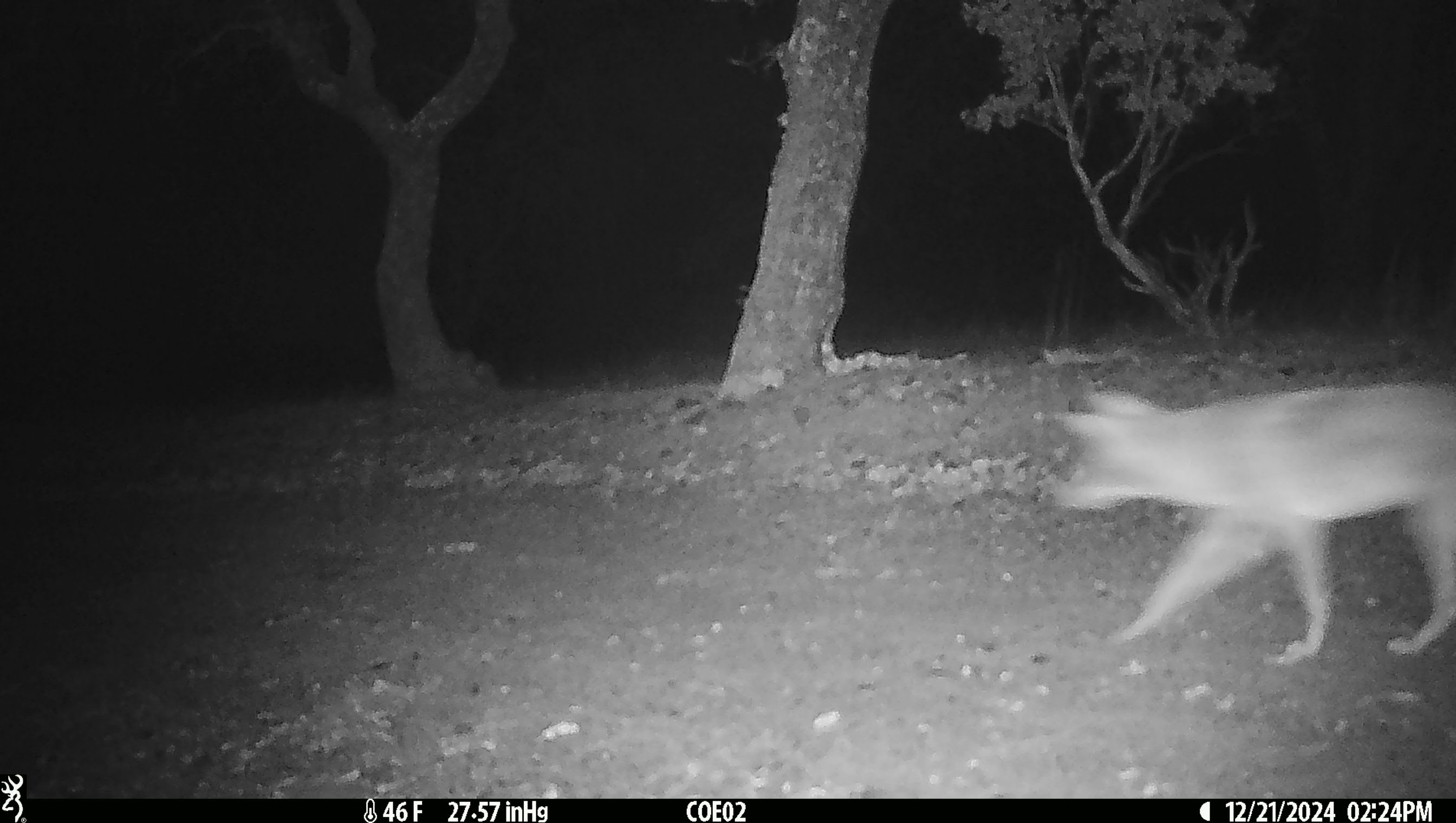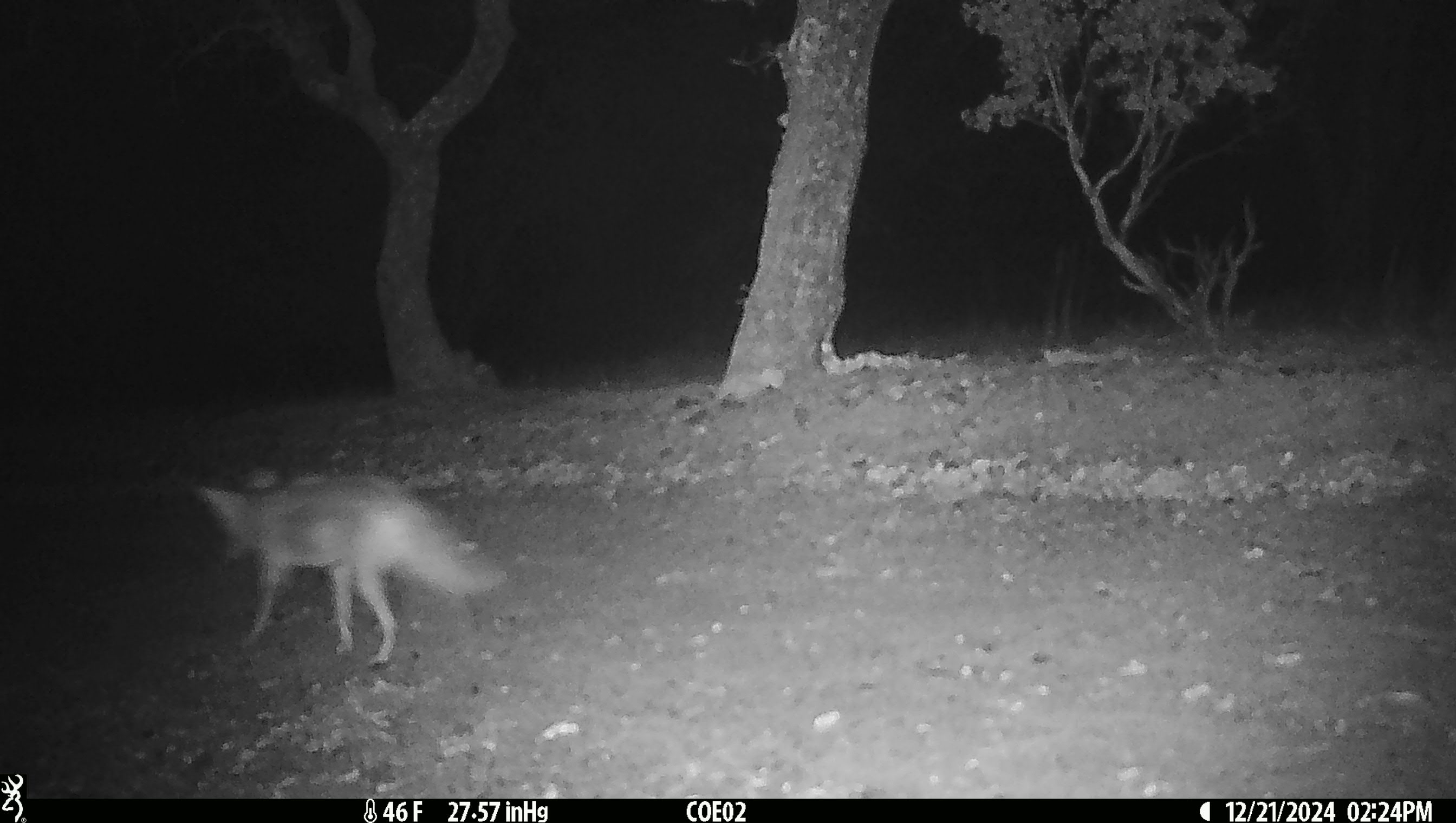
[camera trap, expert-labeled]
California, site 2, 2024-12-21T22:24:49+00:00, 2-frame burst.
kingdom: Animalia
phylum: Chordata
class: Mammalia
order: Carnivora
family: Canidae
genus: Canis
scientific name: Canis latrans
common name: coyote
Coyote (Canis latrans).